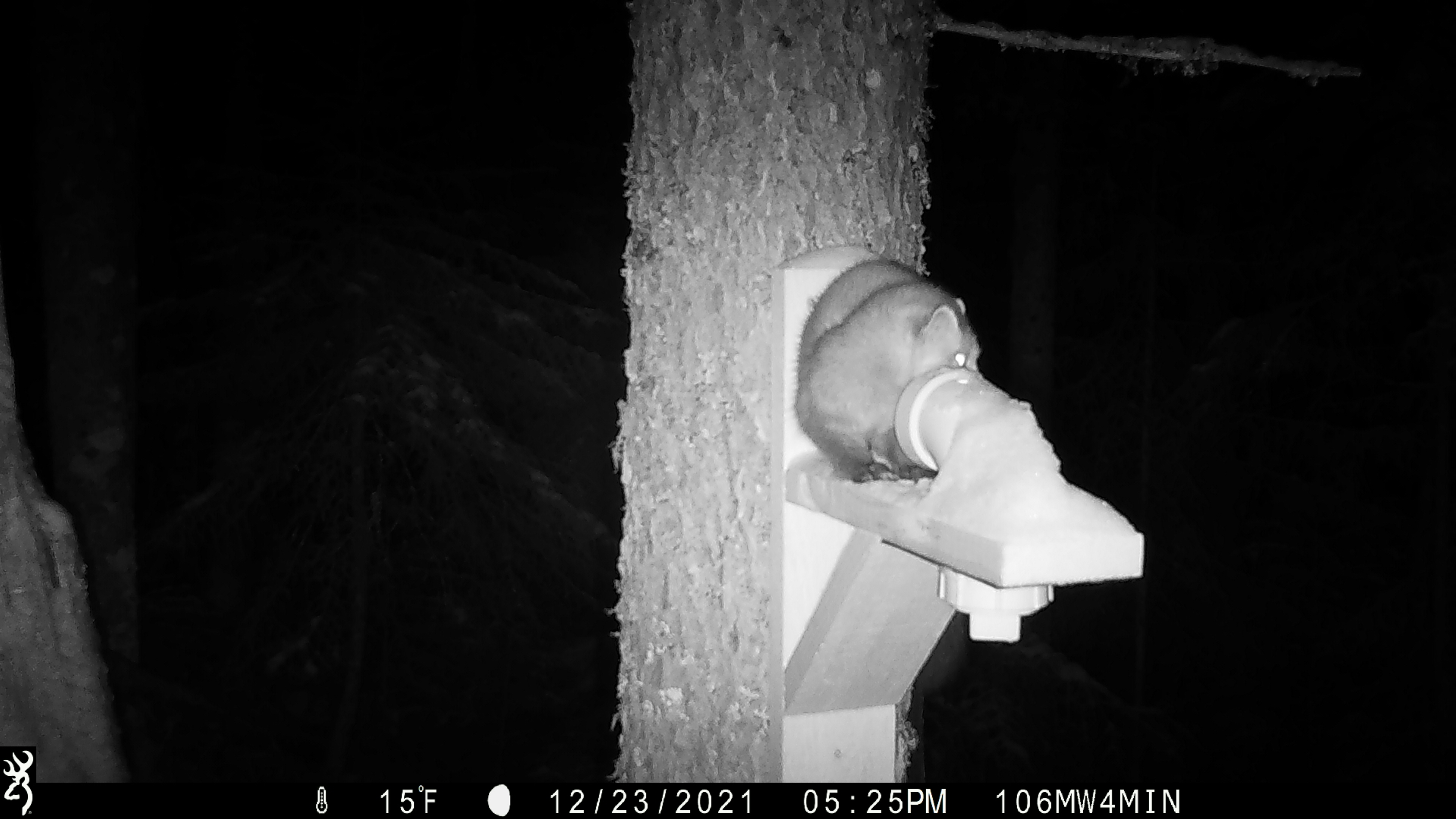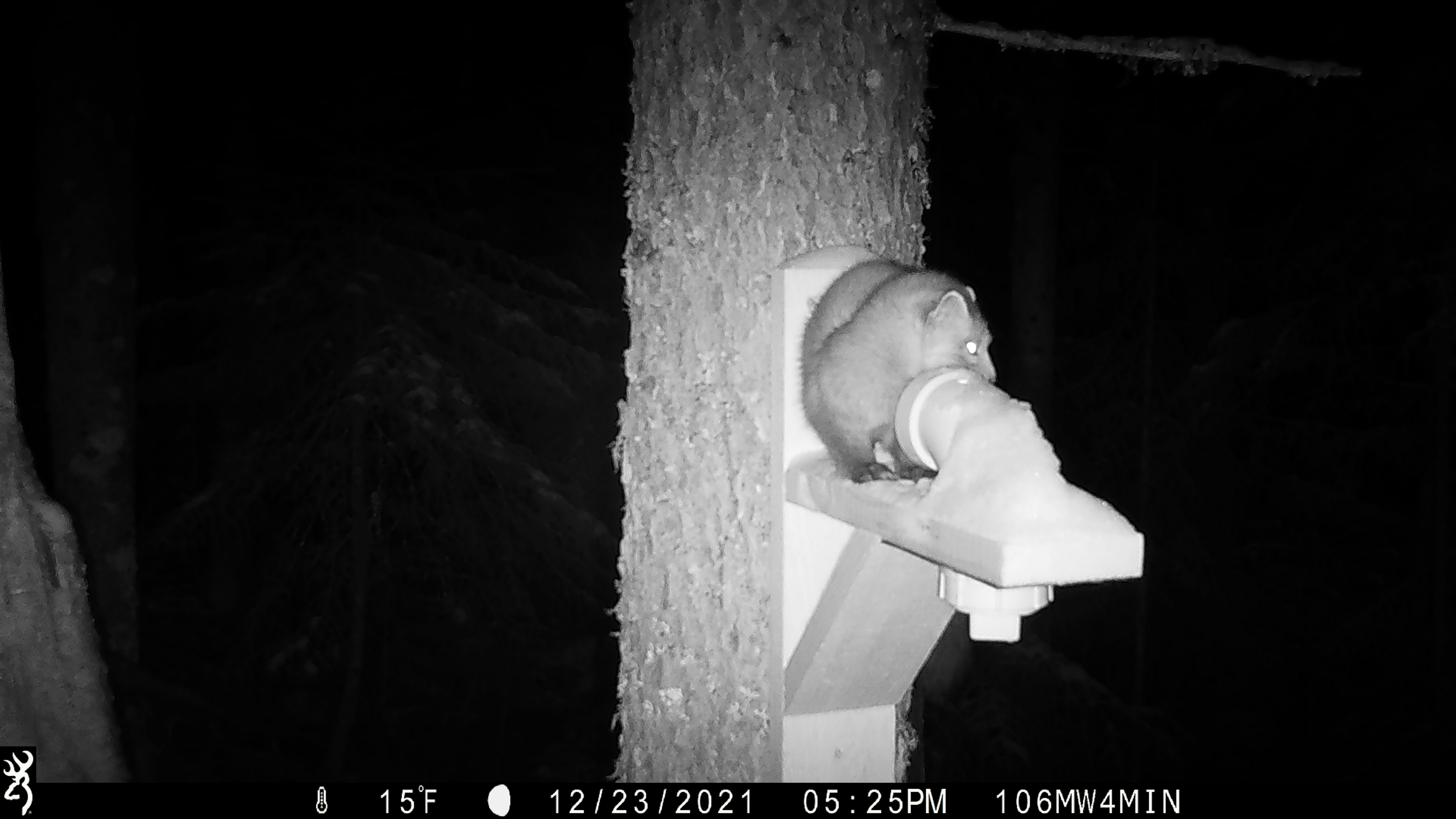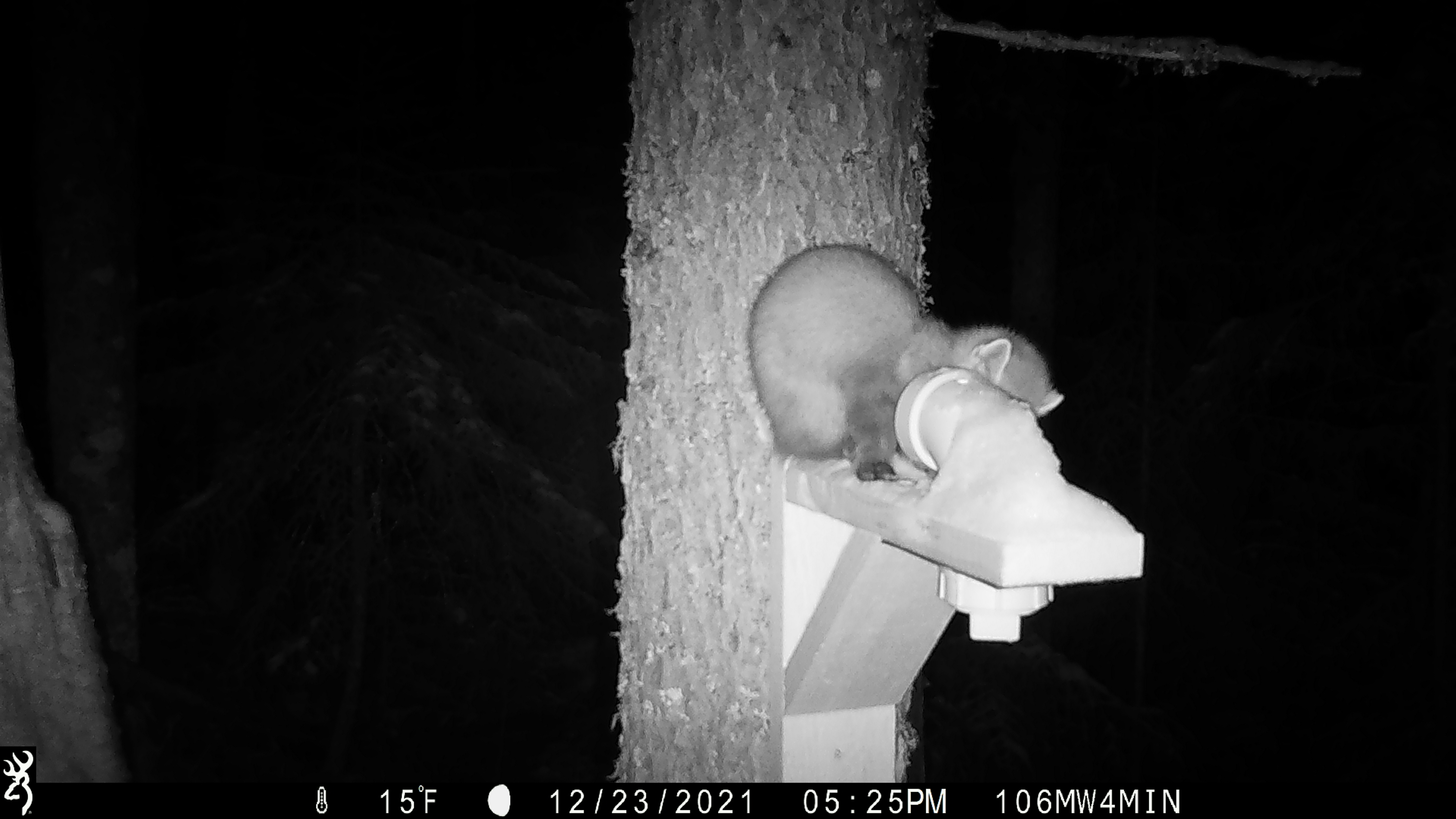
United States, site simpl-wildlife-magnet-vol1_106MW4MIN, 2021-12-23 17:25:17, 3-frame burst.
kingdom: Animalia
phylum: Chordata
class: Mammalia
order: Carnivora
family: Mustelidae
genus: Martes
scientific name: Martes americana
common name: american marten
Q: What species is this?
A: American marten (Martes americana).